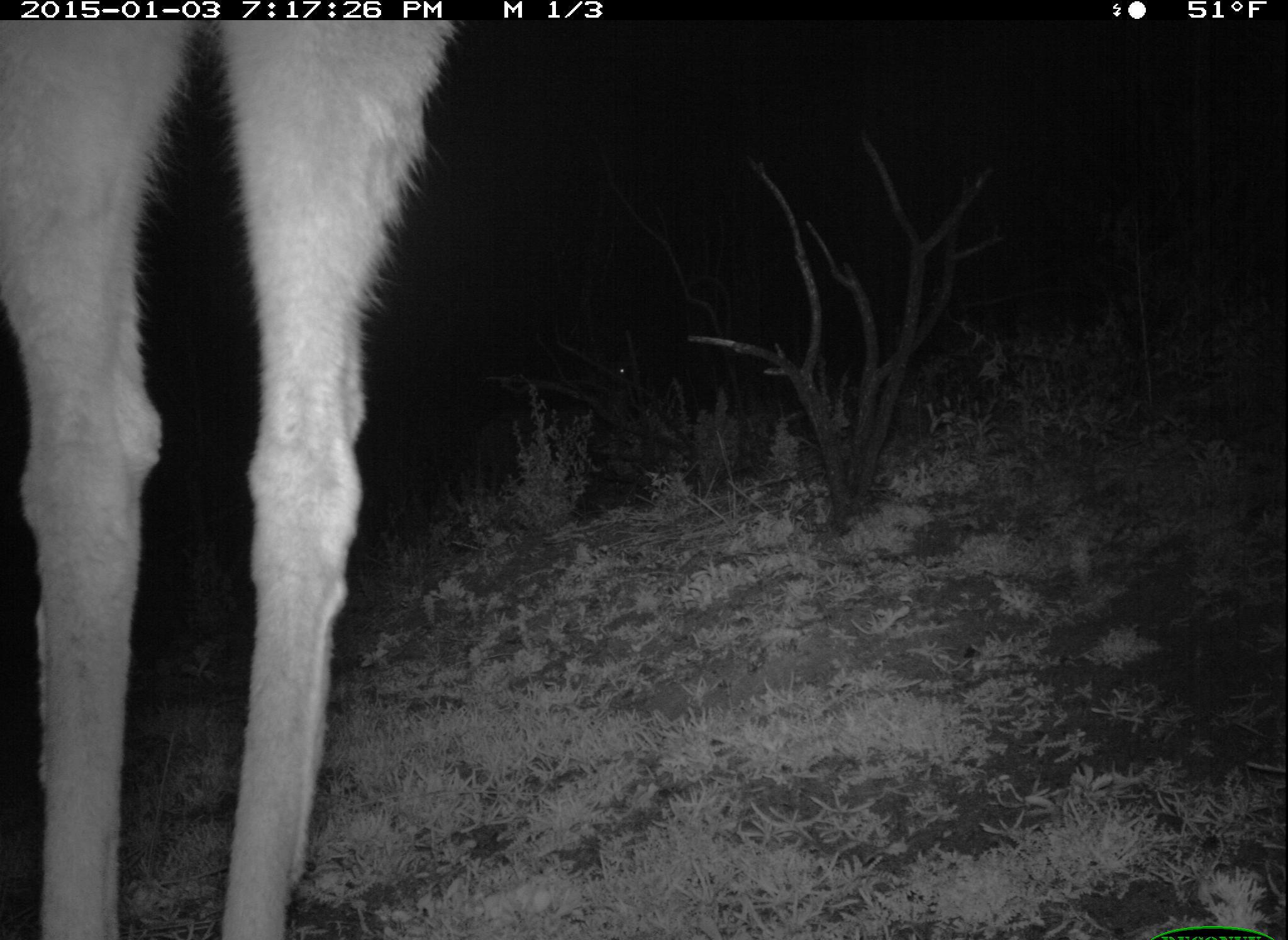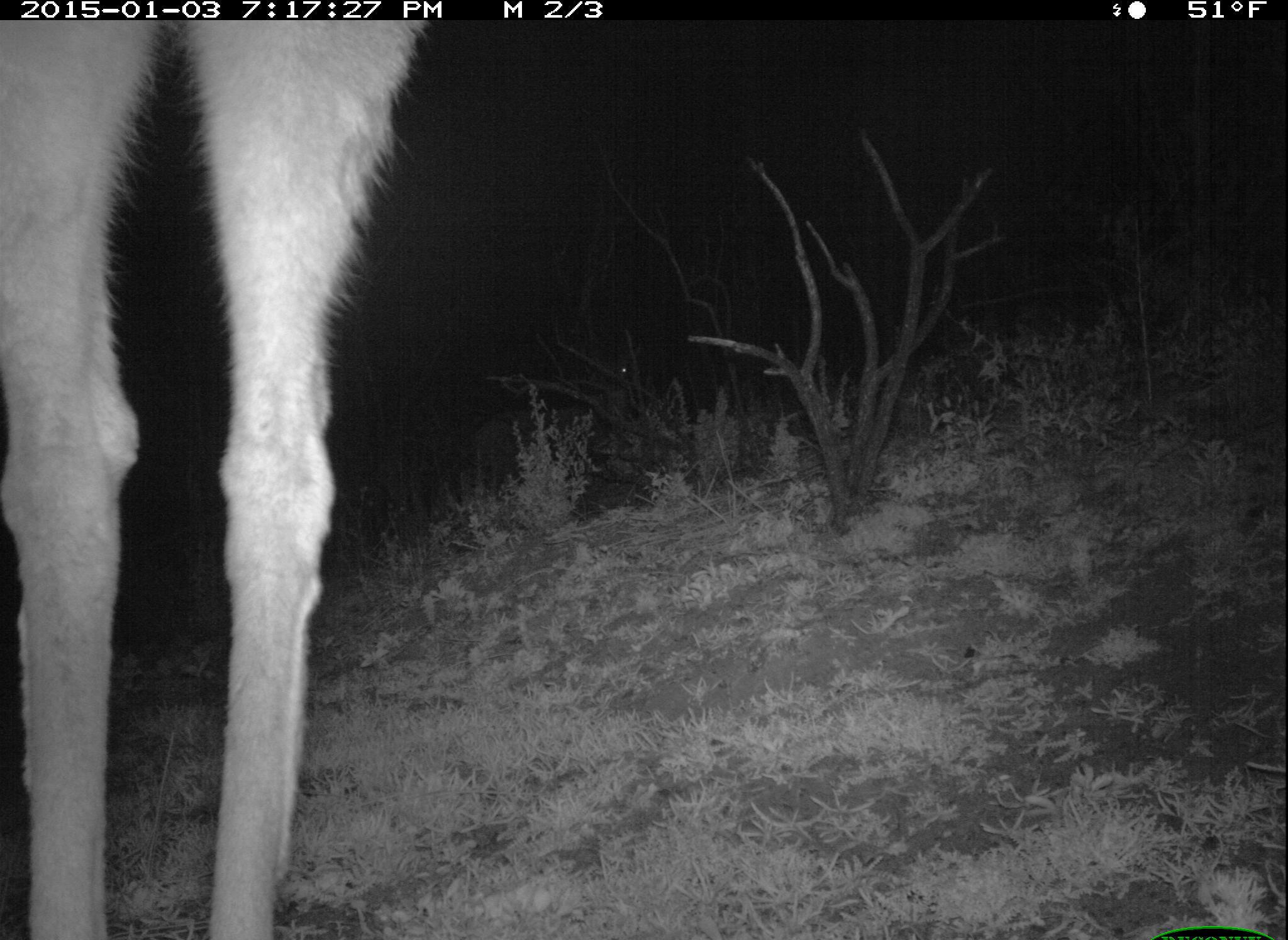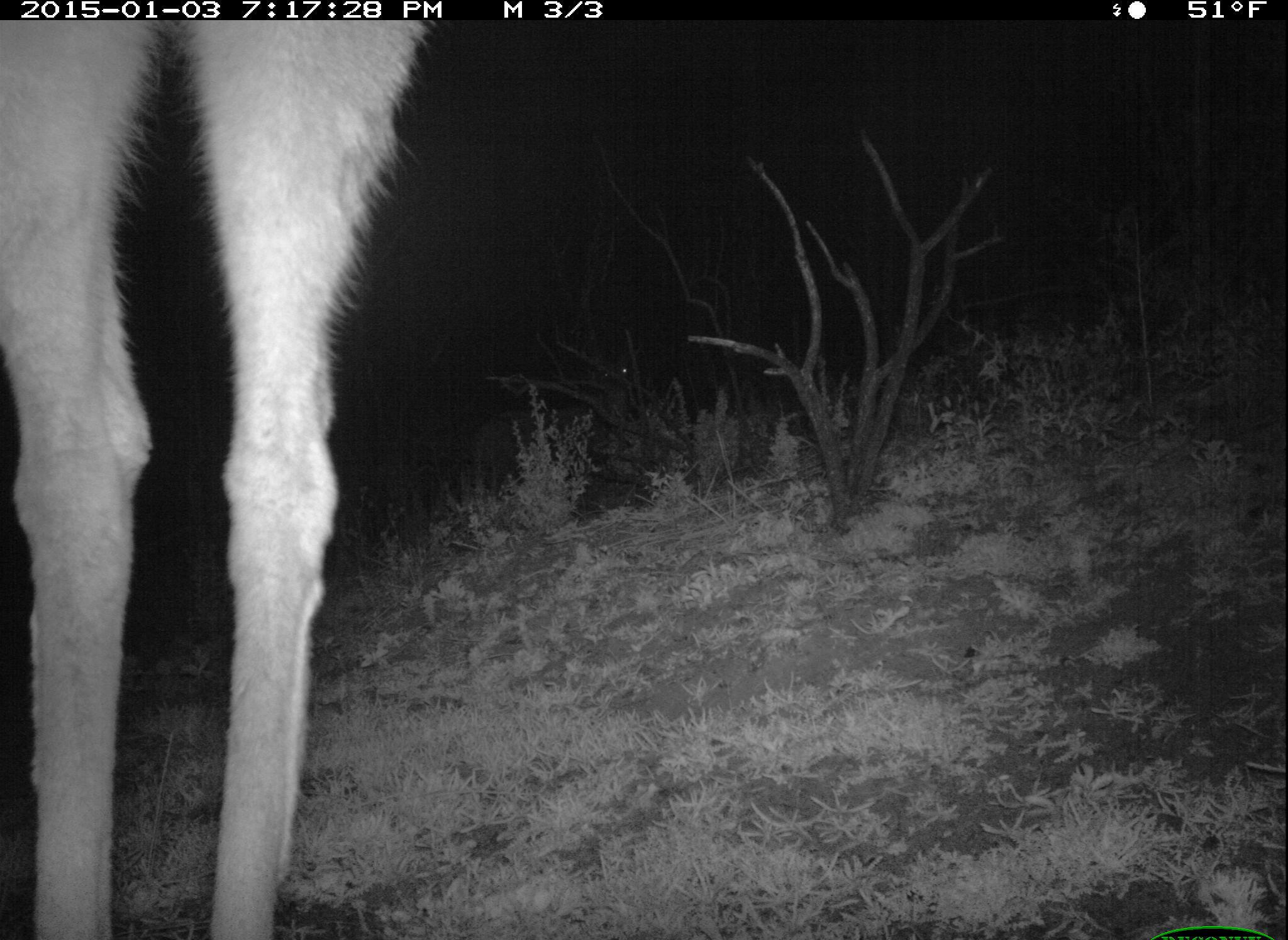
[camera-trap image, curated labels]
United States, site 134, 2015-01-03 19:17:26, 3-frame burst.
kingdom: Animalia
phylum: Chordata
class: Mammalia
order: Artiodactyla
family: Cervidae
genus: Odocoileus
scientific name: Odocoileus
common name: deer